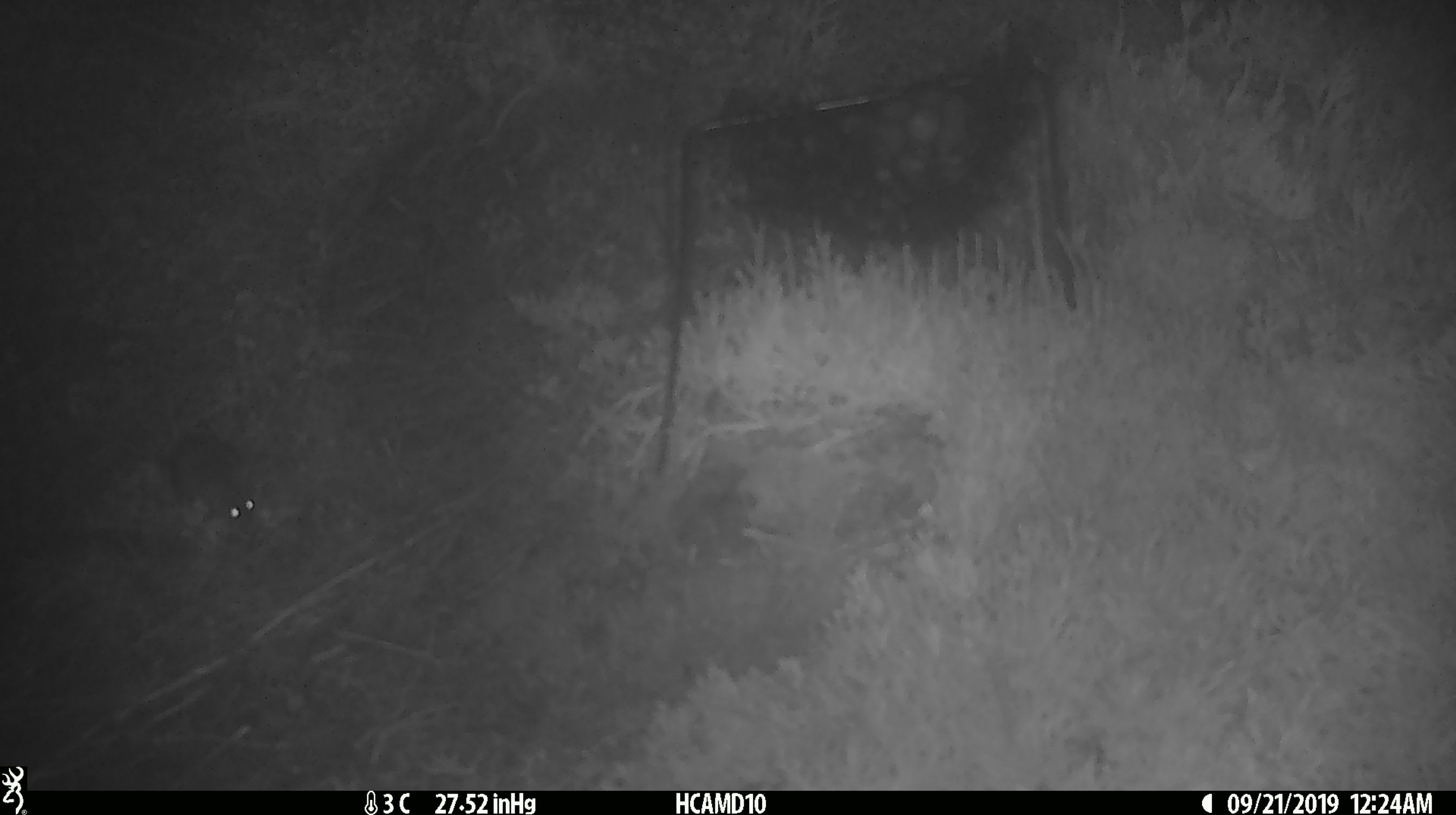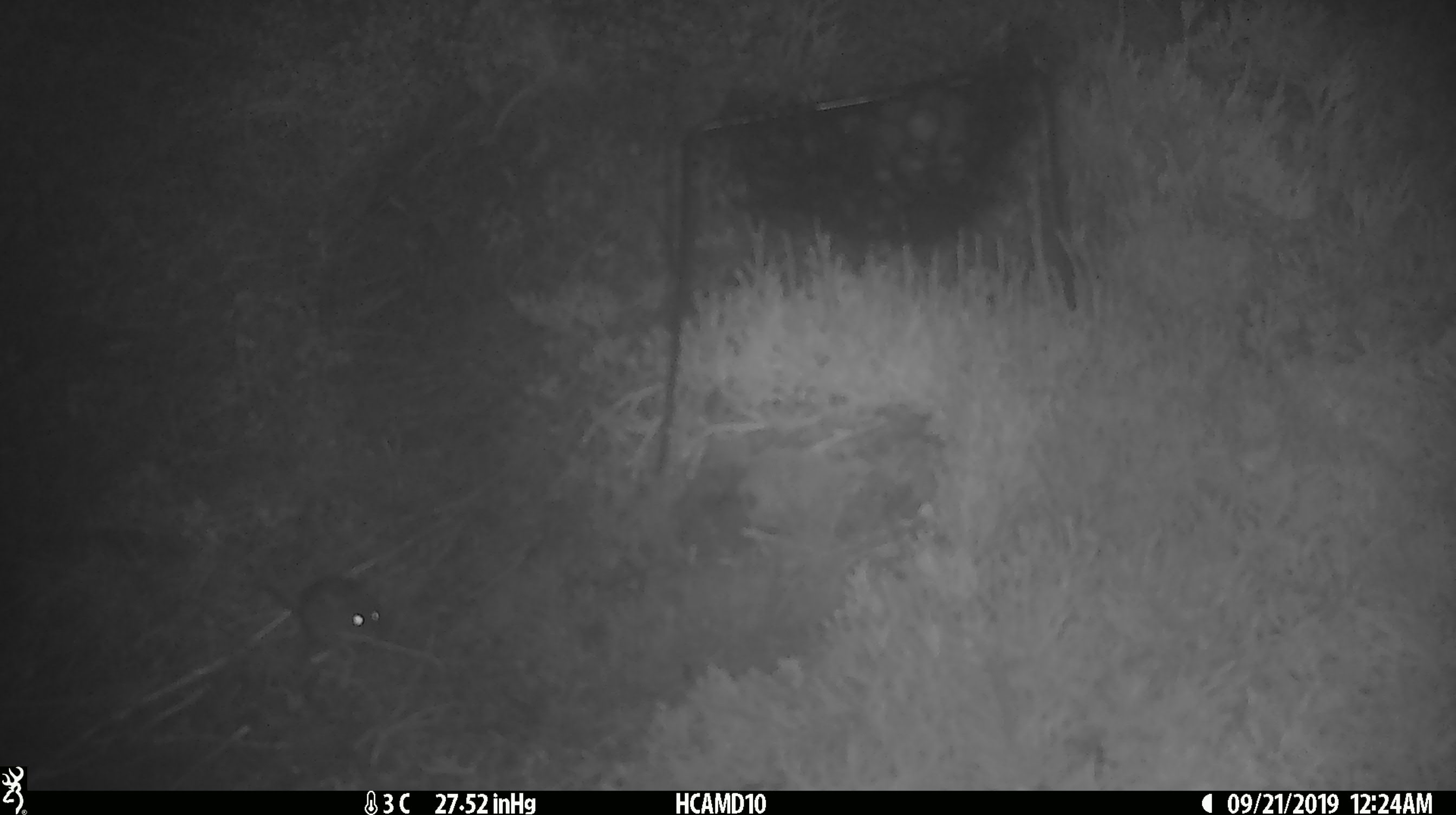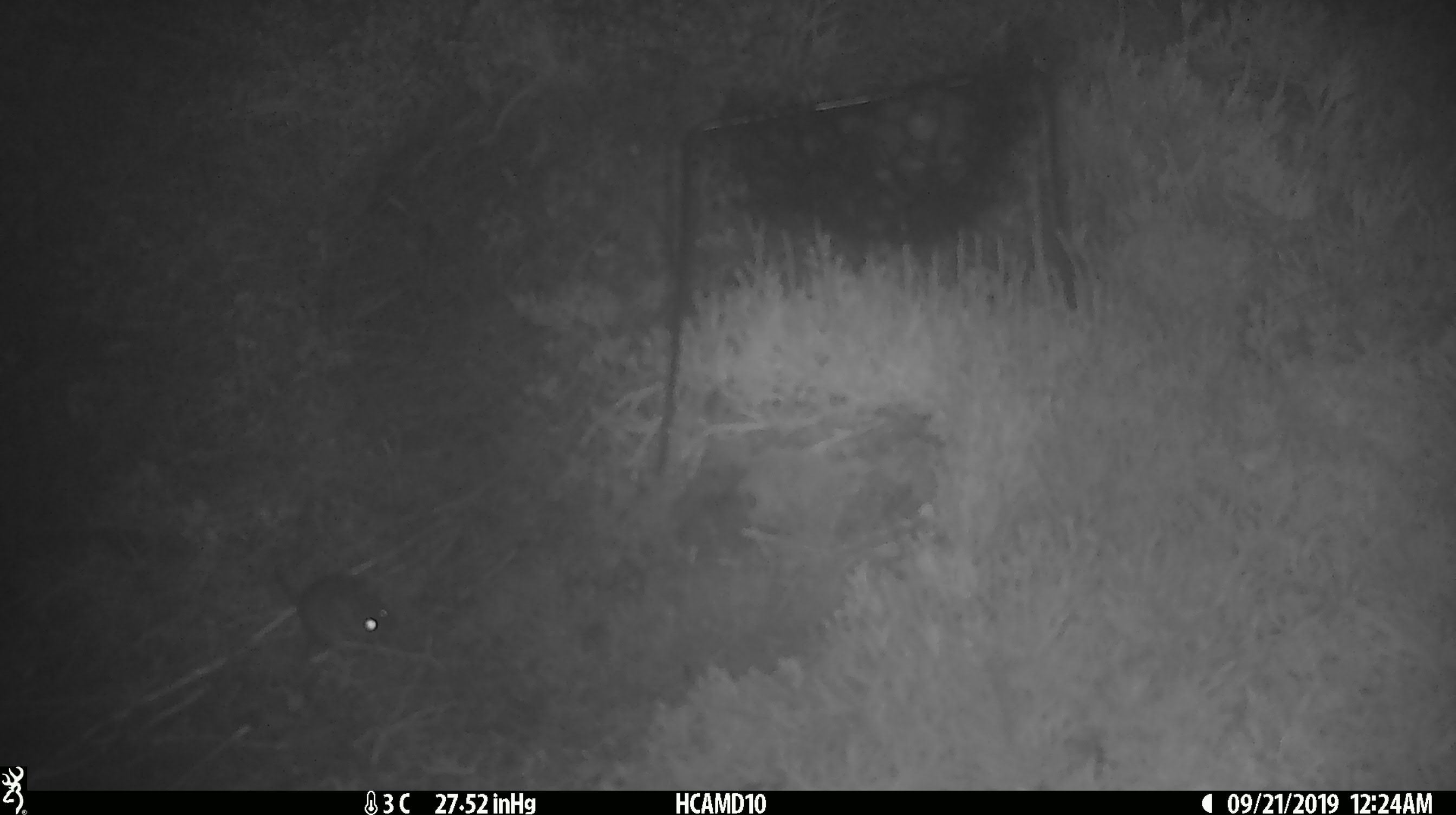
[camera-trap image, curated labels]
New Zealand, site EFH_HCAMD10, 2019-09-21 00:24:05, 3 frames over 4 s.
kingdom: Animalia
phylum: Chordata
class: Mammalia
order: Rodentia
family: Muridae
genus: Mus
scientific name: Mus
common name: mouse